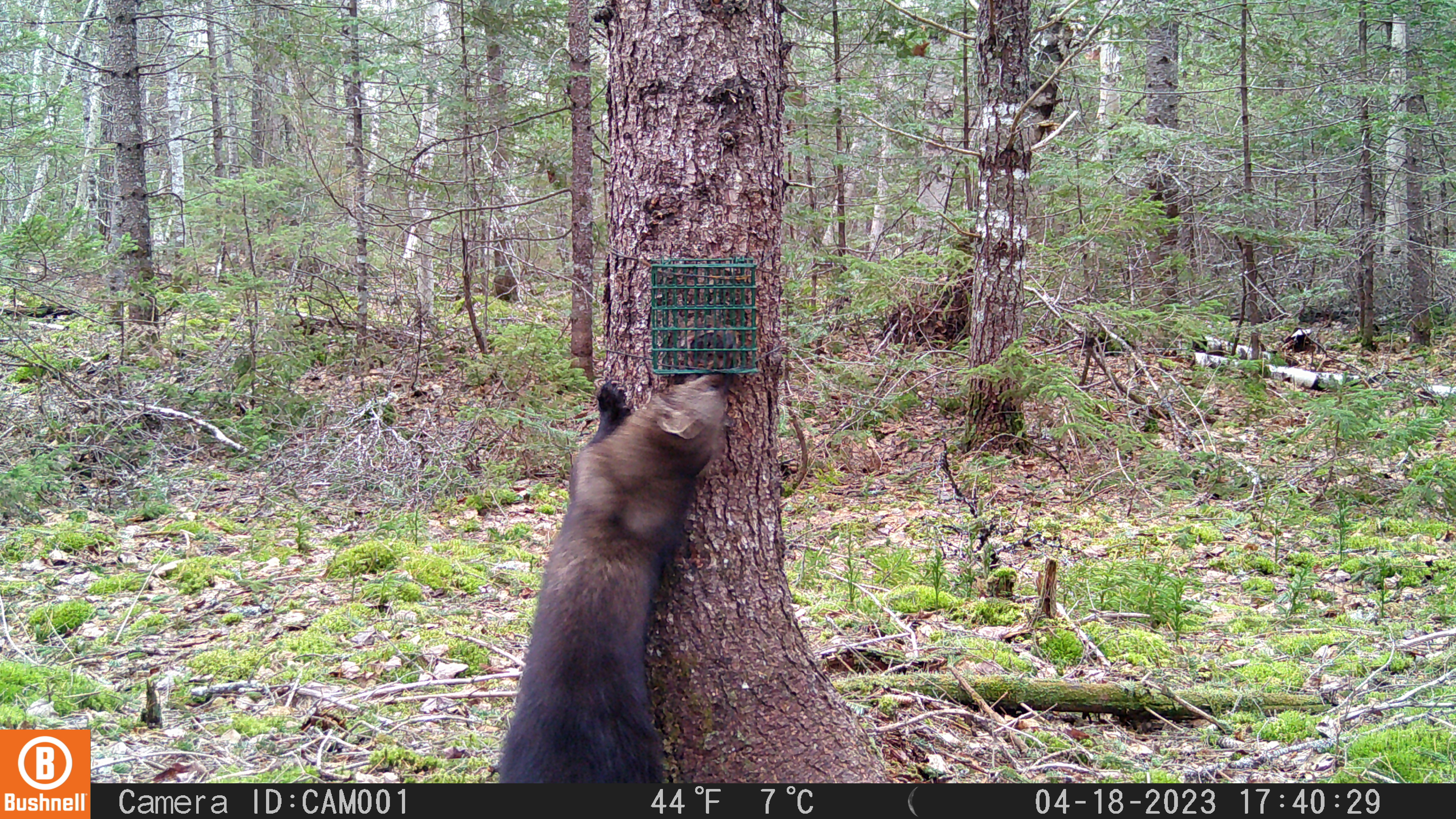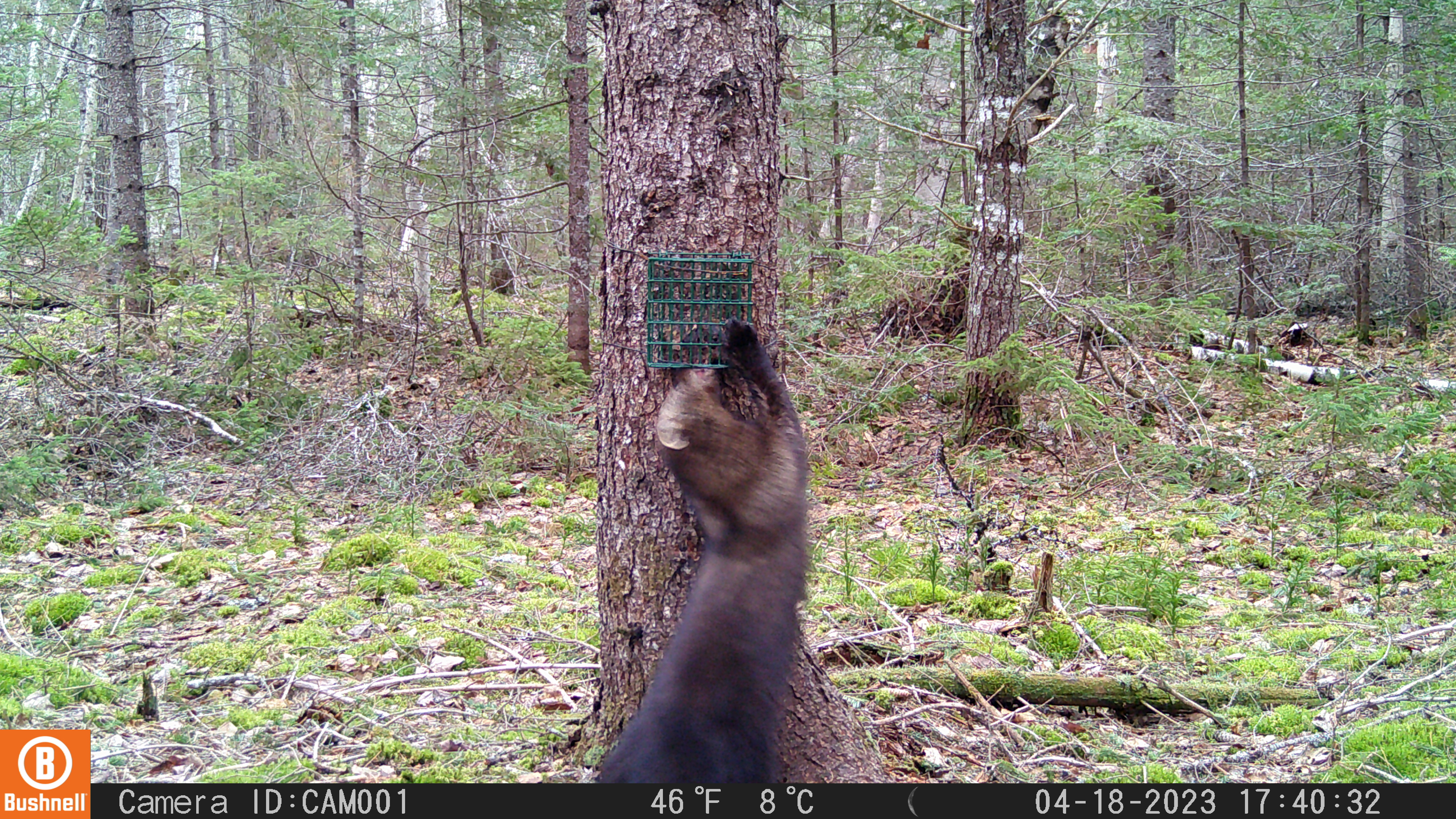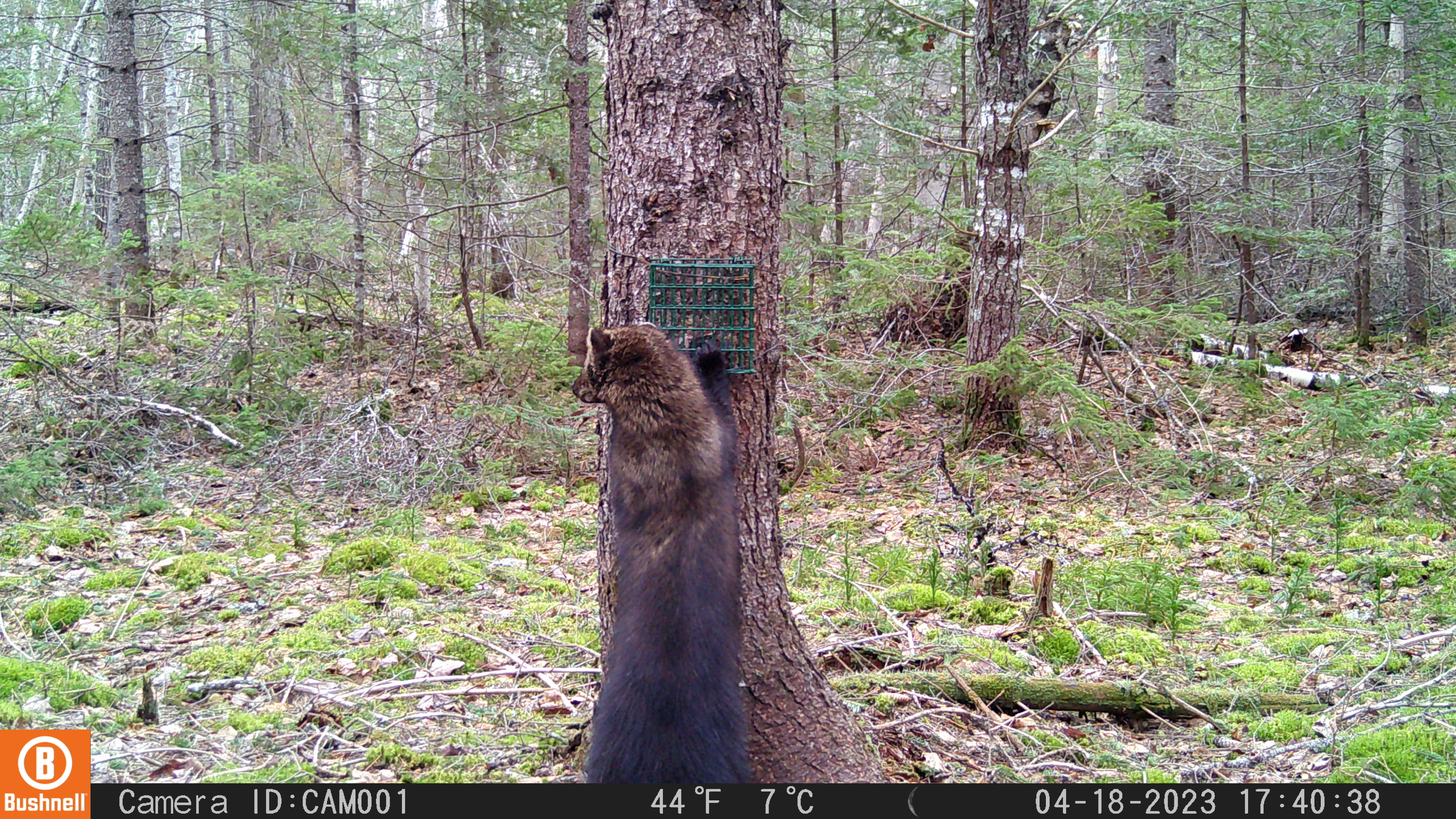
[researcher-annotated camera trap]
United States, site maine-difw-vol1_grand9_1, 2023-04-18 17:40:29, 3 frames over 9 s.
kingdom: Animalia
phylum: Chordata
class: Mammalia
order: Carnivora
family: Mustelidae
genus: Pekania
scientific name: Pekania pennanti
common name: fisher